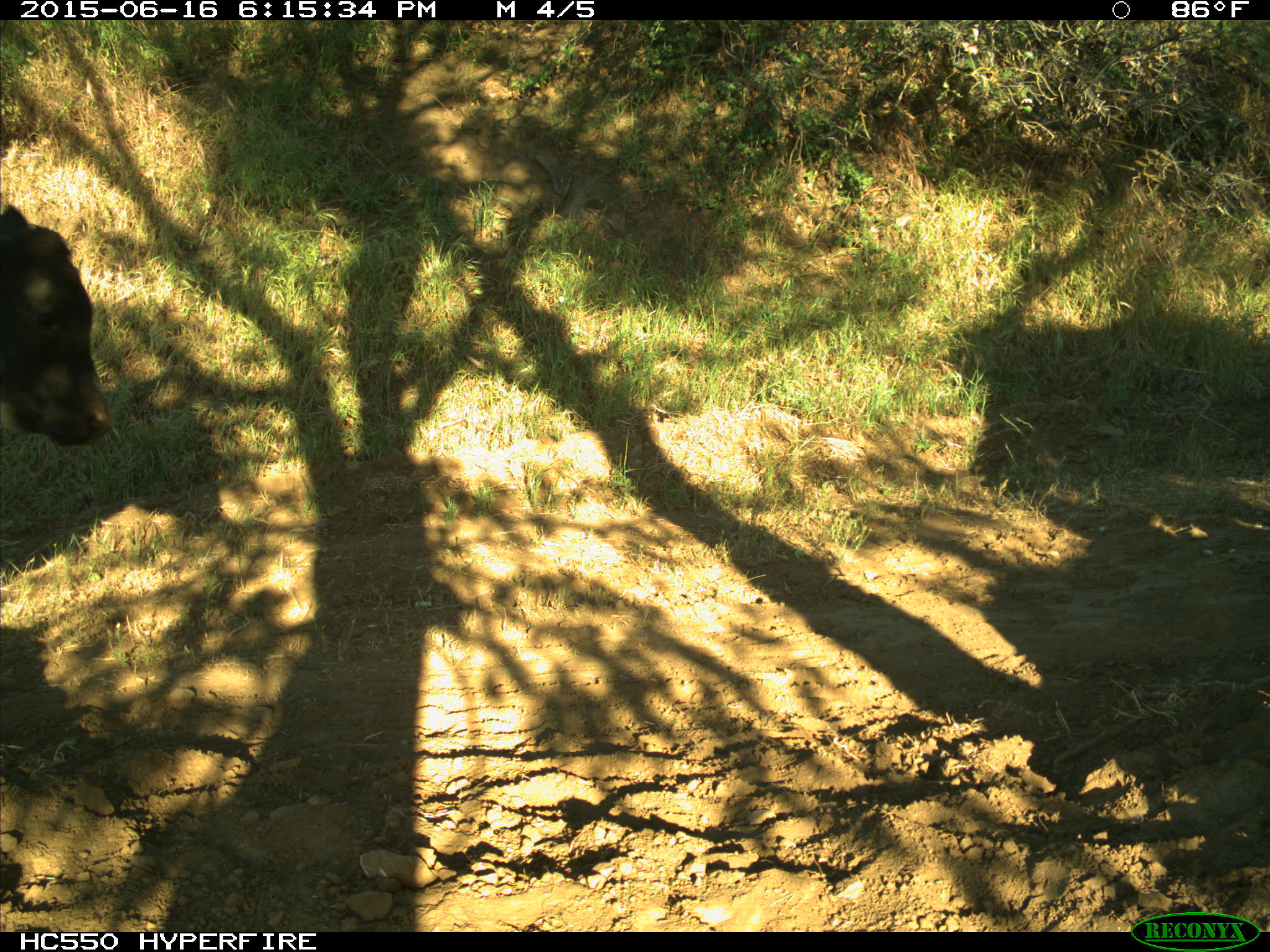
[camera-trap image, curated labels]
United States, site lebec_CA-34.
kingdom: Animalia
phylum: Chordata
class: Mammalia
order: Artiodactyla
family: Bovidae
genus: Bos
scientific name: Bos taurus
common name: domestic cow